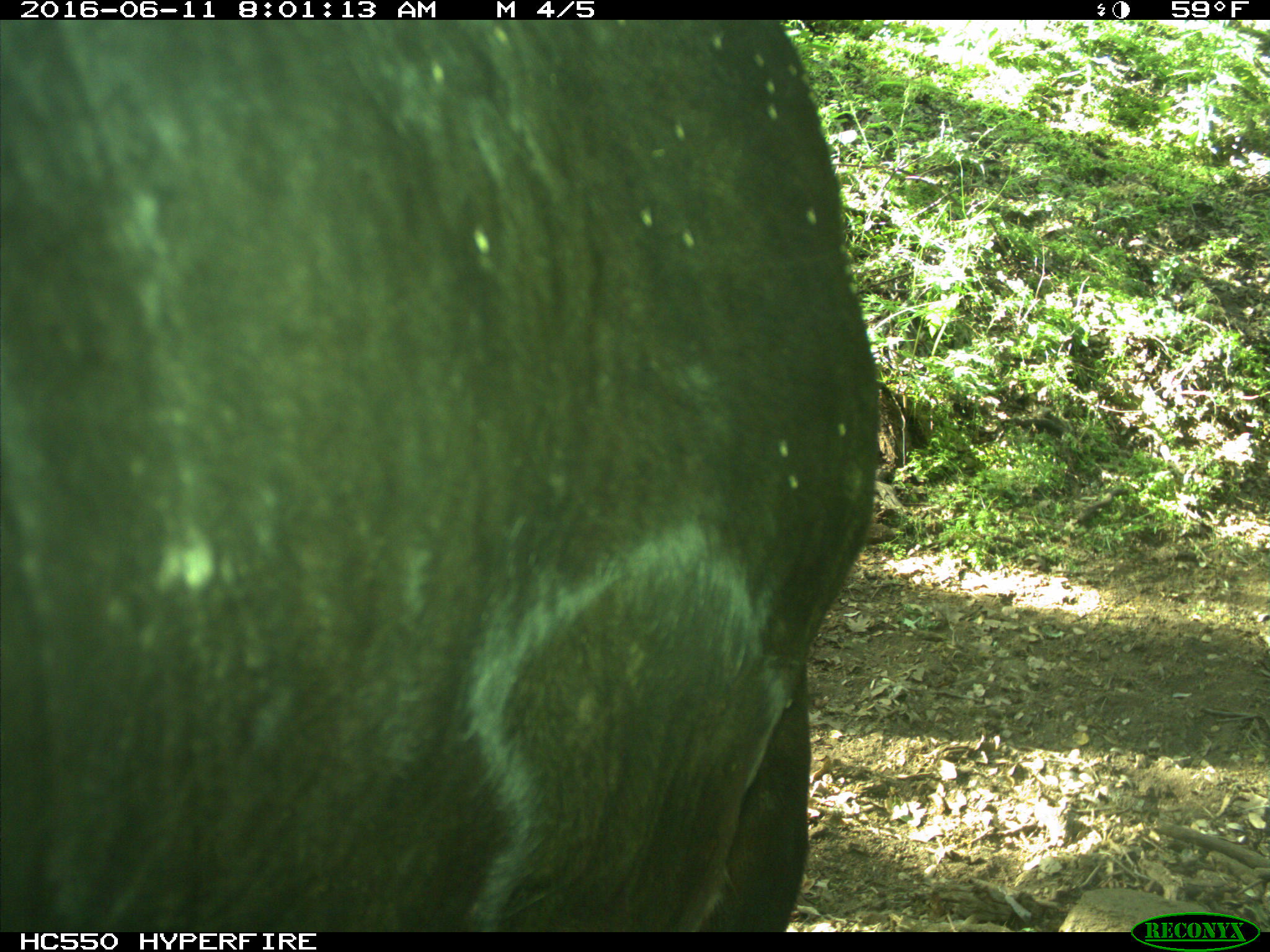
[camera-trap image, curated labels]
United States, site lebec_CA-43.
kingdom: Animalia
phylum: Chordata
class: Mammalia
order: Artiodactyla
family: Bovidae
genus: Bos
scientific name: Bos taurus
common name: domestic cow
Bos taurus (domestic cow).